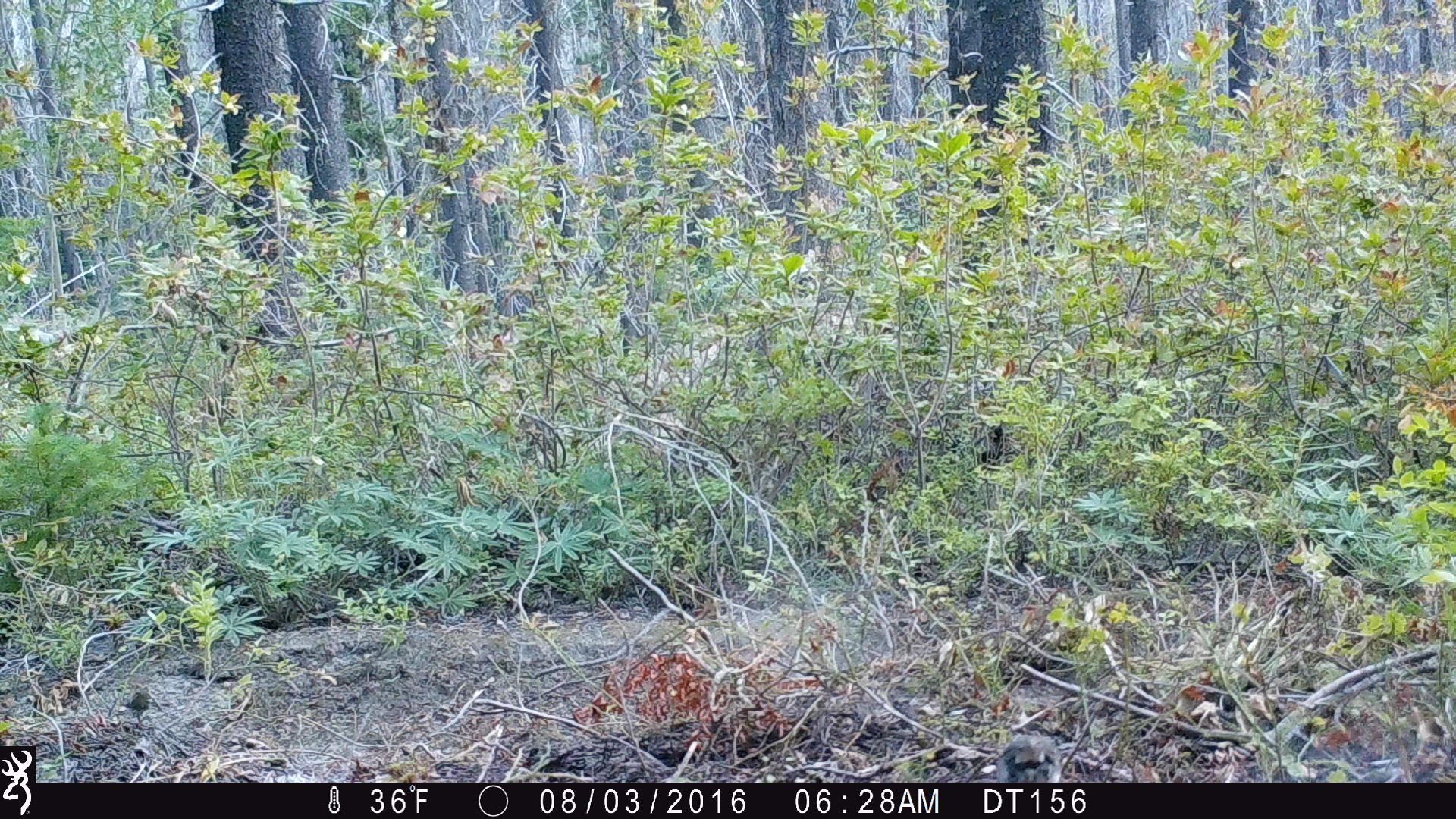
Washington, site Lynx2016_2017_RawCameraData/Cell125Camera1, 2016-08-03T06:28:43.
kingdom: Animalia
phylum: Chordata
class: Aves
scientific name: Aves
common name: birds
Aves (birds). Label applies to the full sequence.